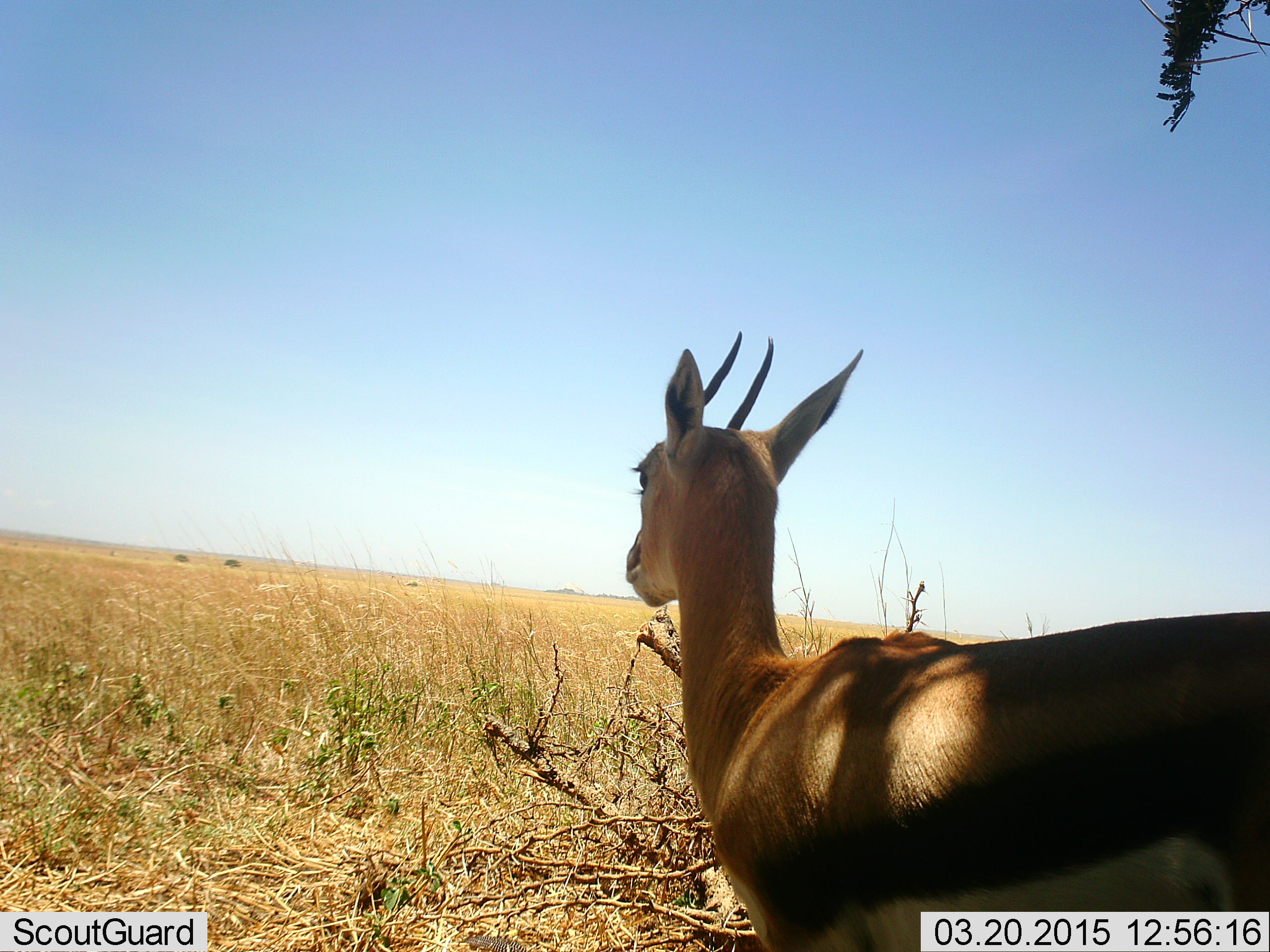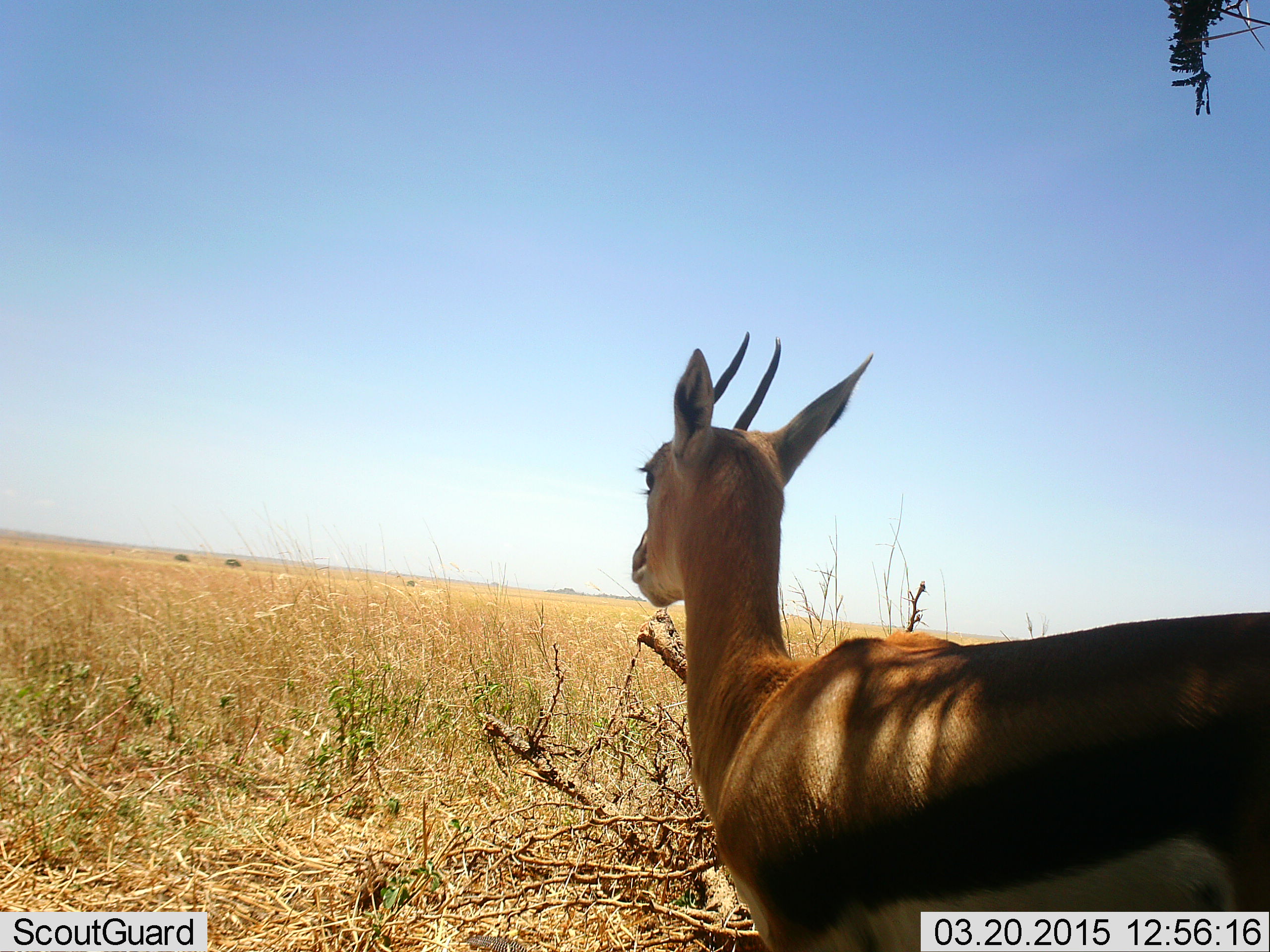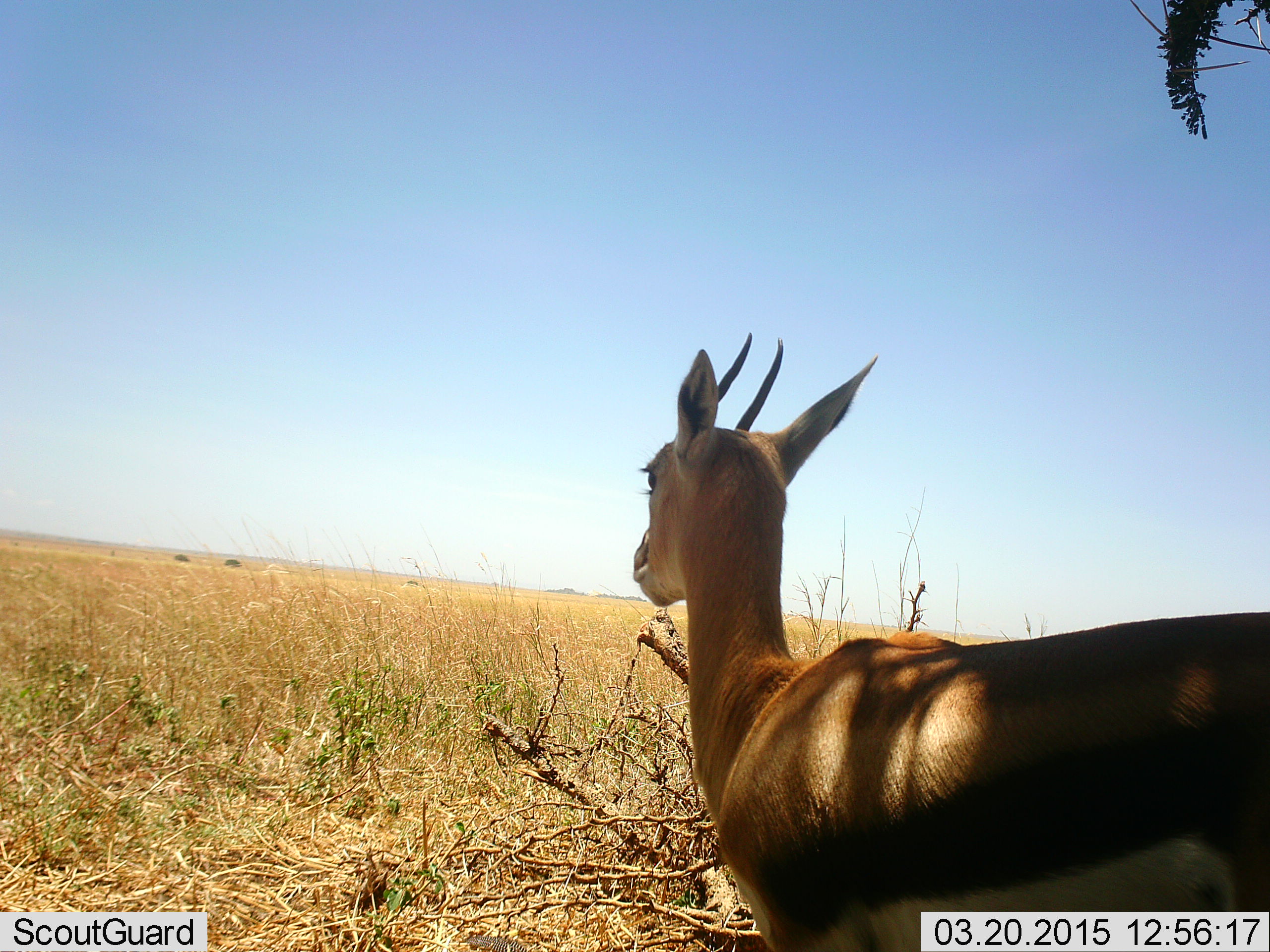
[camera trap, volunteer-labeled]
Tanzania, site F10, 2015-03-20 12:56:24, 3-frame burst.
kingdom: Animalia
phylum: Chordata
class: Mammalia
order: Artiodactyla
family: Bovidae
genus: Eudorcas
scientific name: Eudorcas thomsonii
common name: thomson's gazelle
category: gazellethomsons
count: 1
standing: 100%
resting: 0%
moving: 0%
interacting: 0%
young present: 0%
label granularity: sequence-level